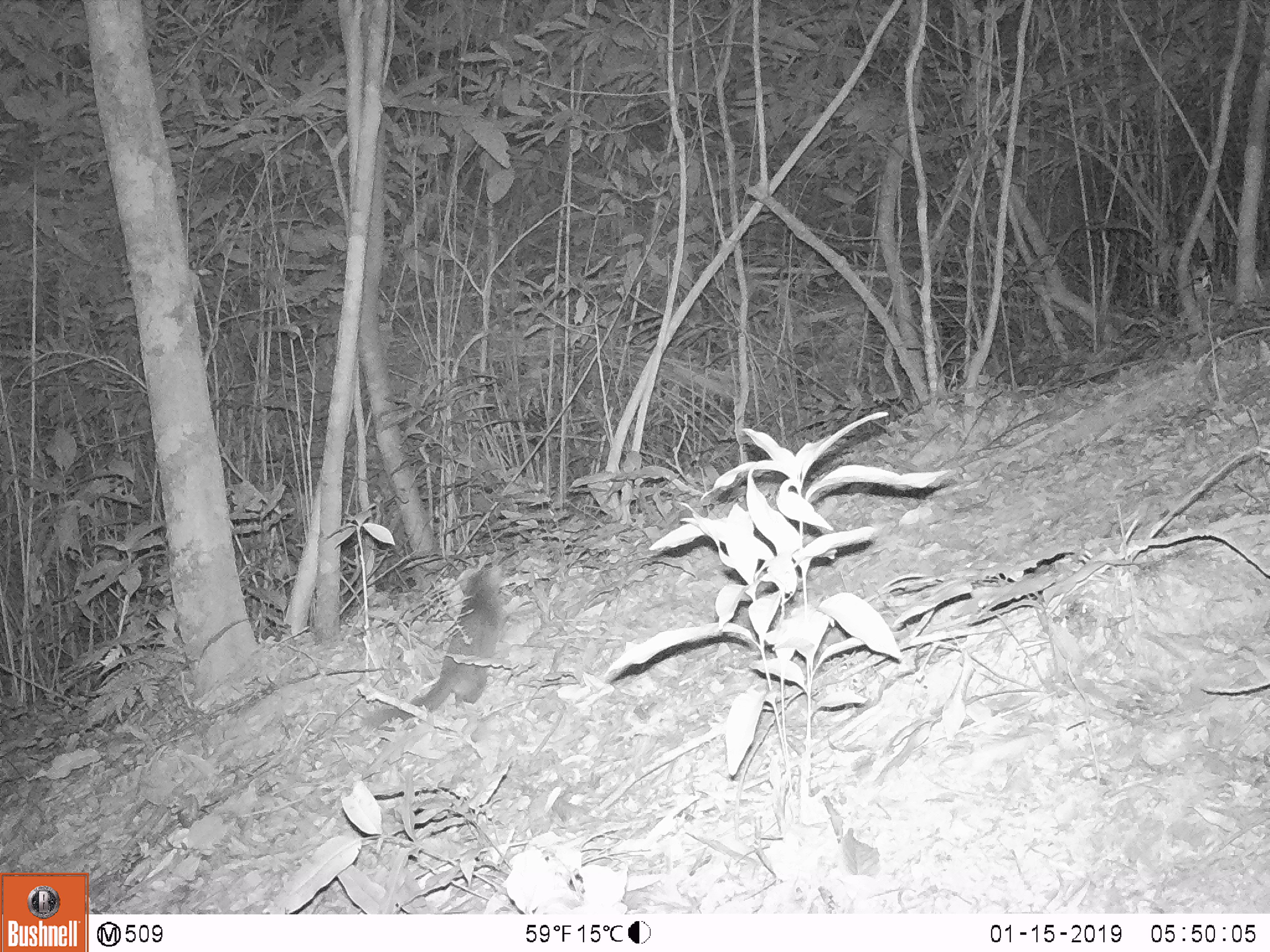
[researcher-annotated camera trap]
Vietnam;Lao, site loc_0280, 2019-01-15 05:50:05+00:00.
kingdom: Animalia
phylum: Chordata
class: Mammalia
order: Carnivora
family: Mustelidae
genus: Melogale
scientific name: Melogale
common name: ferret badger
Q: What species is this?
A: Ferret badger (Melogale).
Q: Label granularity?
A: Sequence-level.